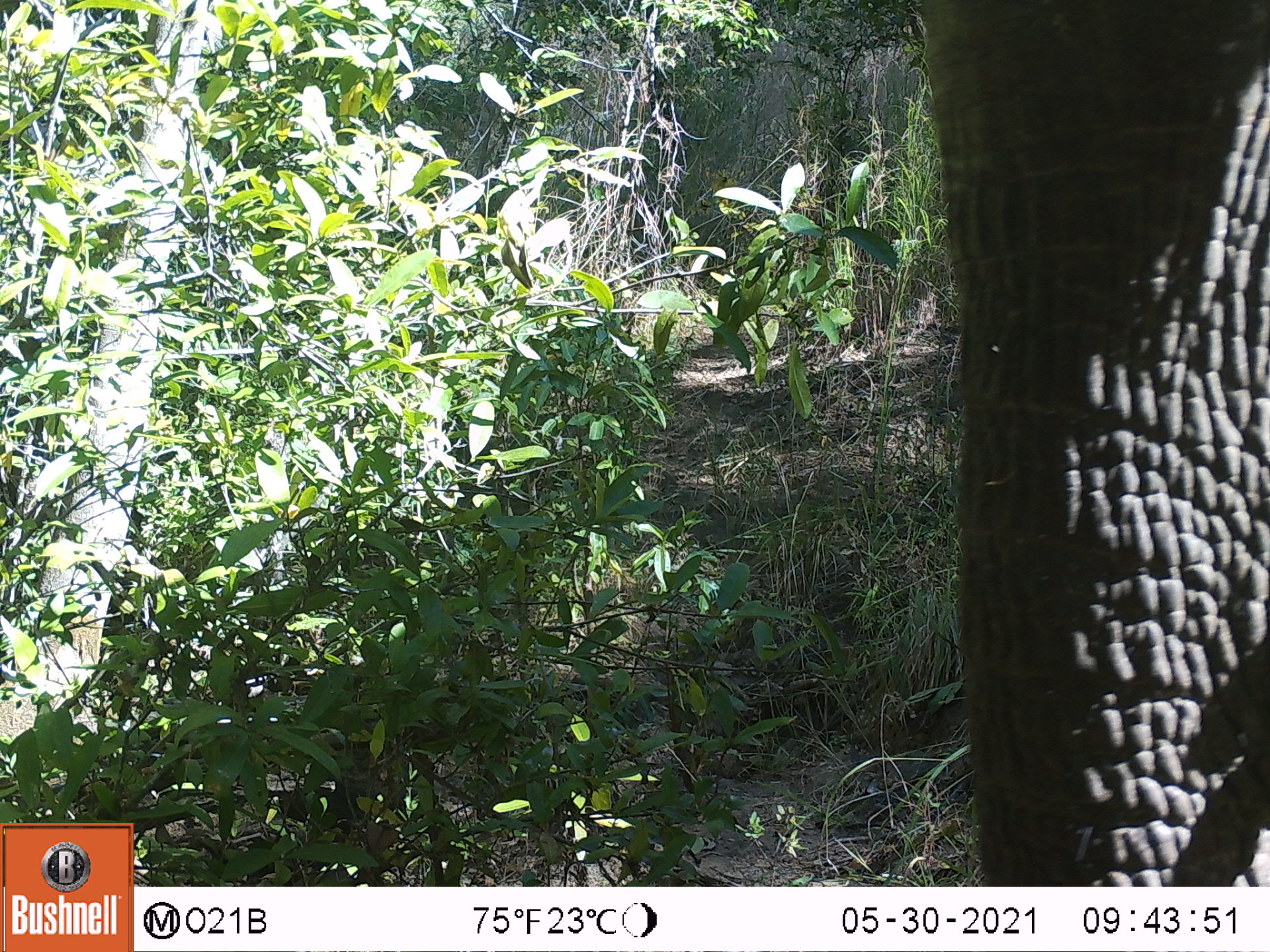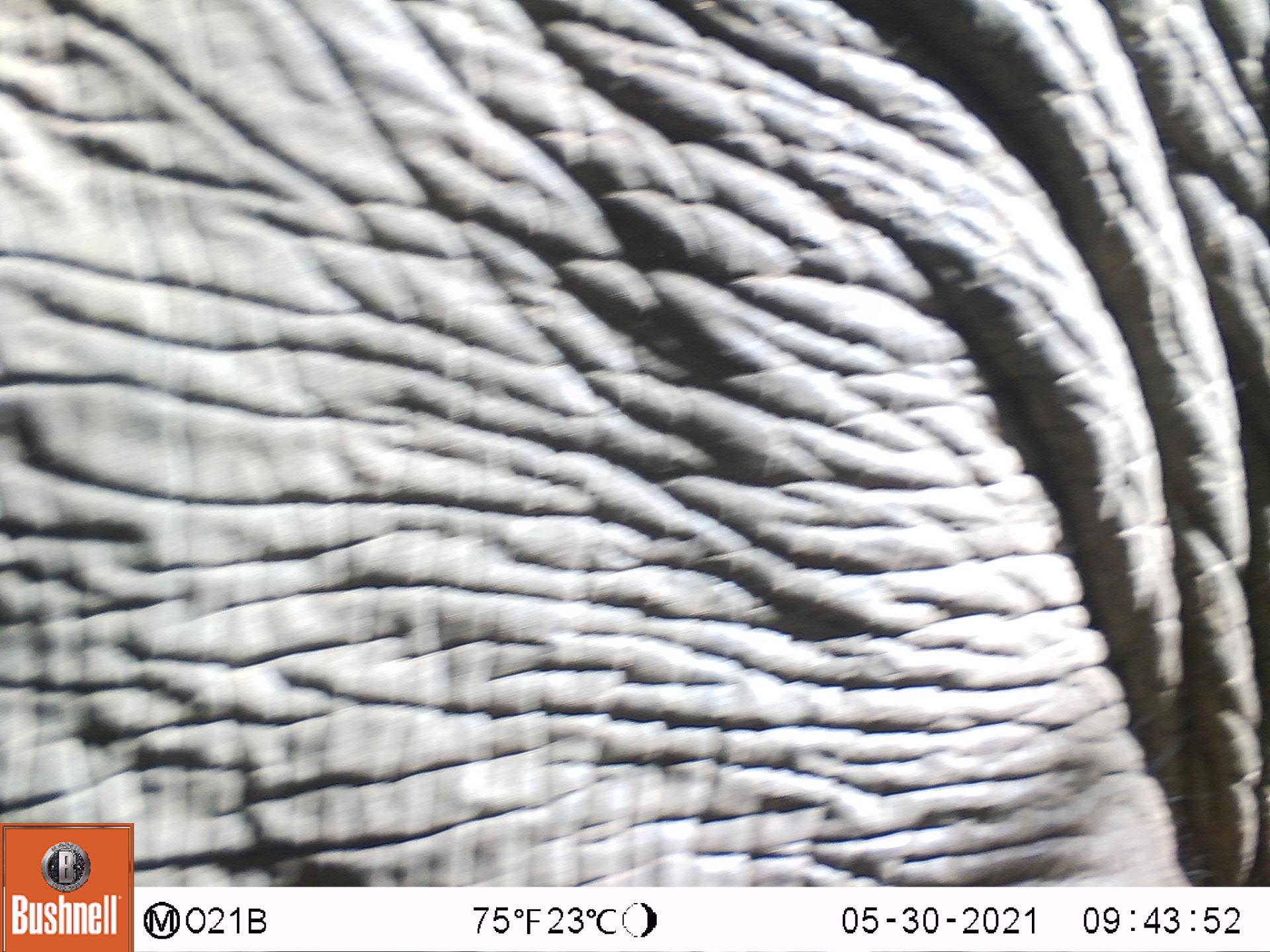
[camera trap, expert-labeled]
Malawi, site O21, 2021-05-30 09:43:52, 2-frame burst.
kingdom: Animalia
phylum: Chordata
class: Mammalia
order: Proboscidea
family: Elephantidae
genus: Loxodonta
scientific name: Loxodonta africana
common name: african savanna elephant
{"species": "african savanna elephant (Loxodonta africana)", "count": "1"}